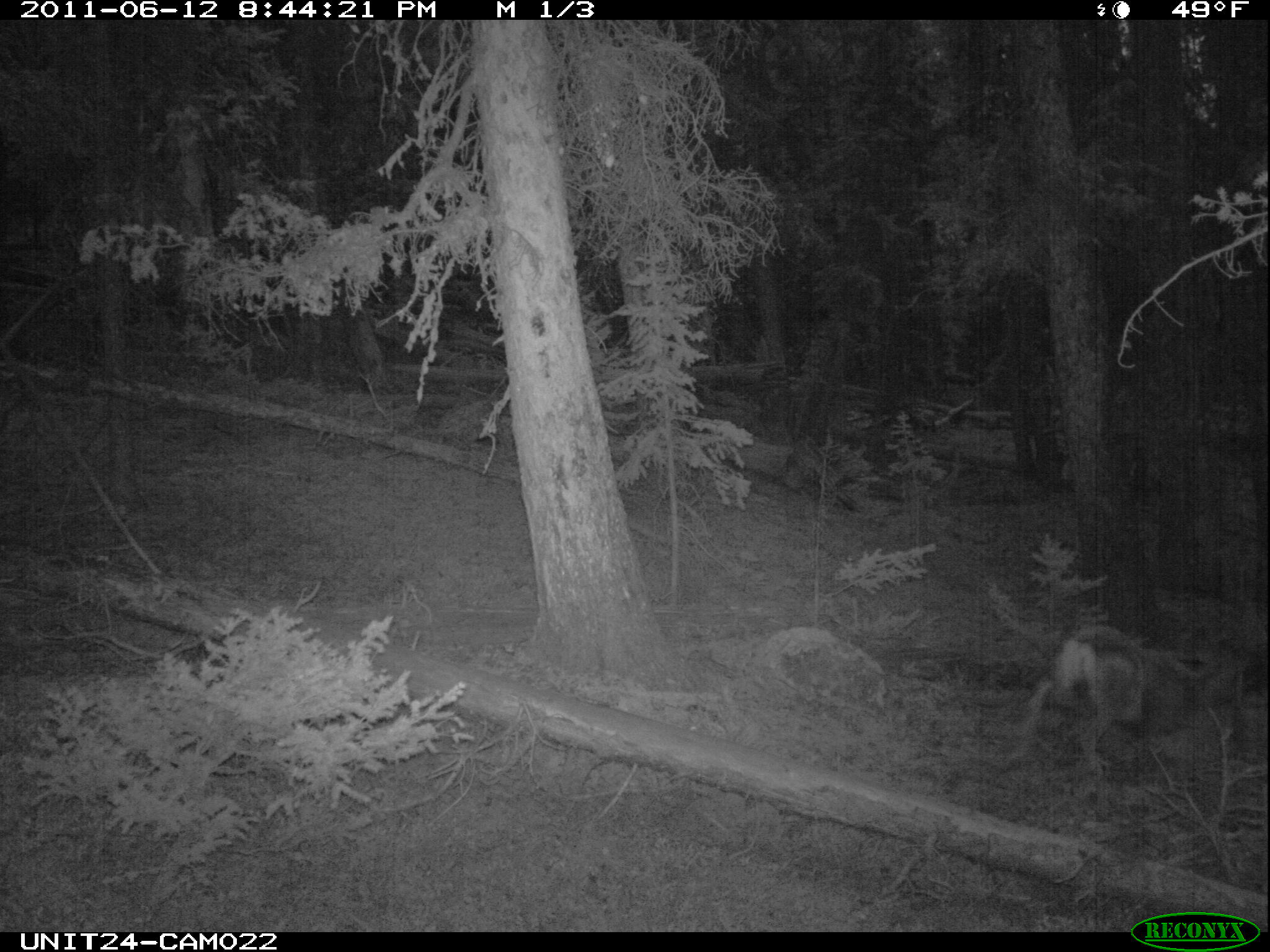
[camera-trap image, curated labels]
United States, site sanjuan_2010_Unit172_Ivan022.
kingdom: Animalia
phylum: Chordata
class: Mammalia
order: Artiodactyla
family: Cervidae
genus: Odocoileus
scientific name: Odocoileus hemionus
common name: mule deer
Odocoileus hemionus (mule deer).